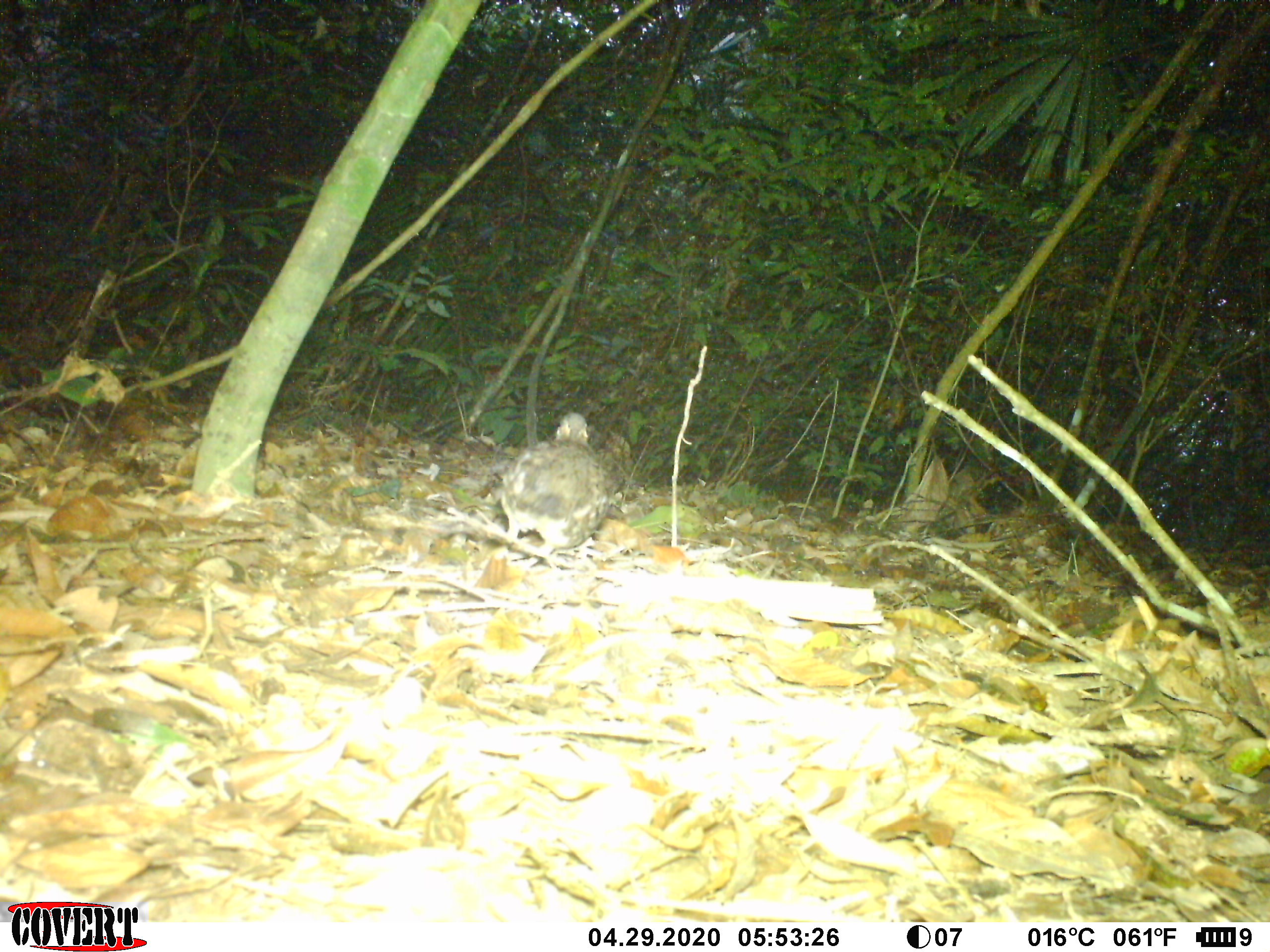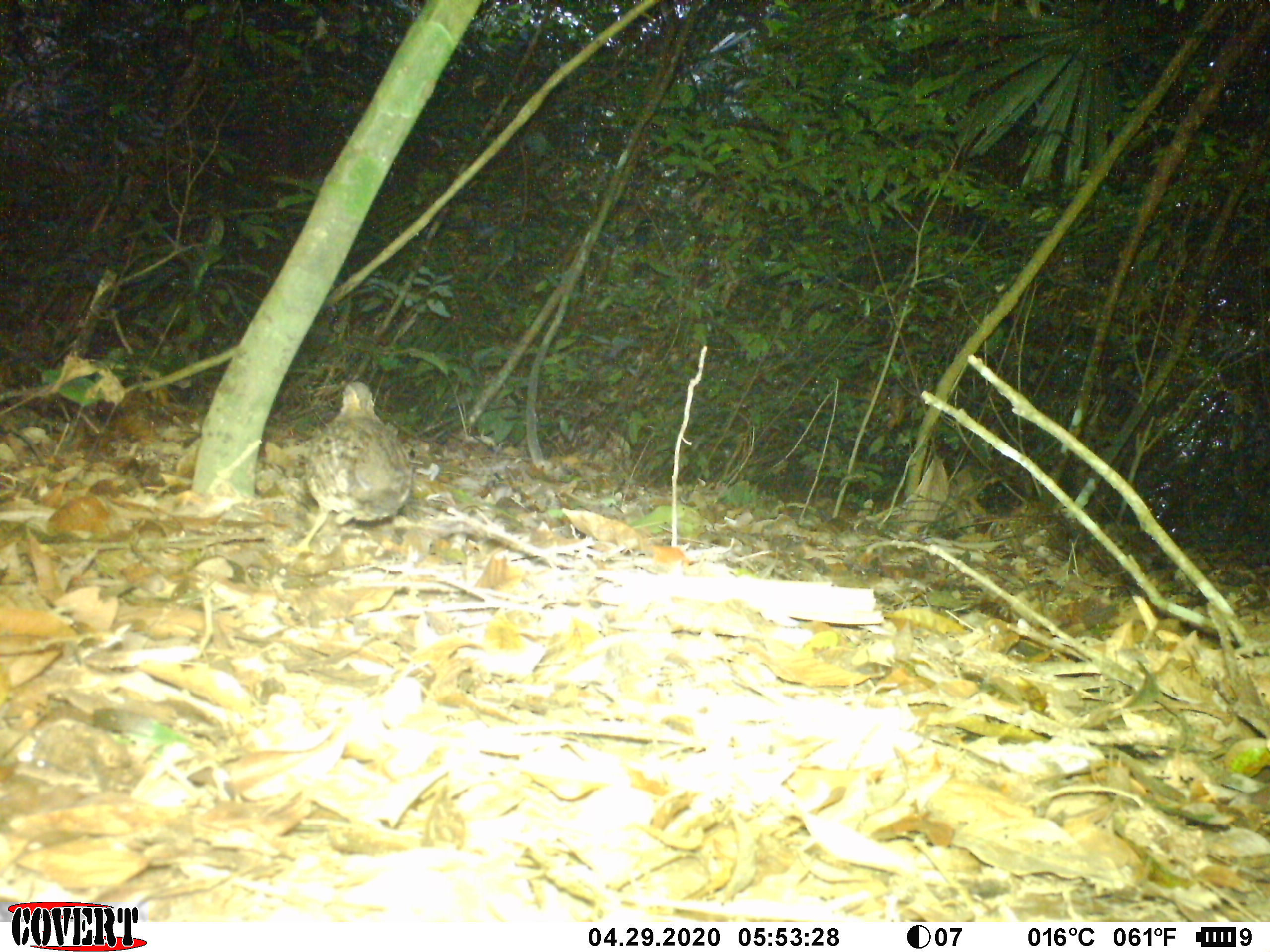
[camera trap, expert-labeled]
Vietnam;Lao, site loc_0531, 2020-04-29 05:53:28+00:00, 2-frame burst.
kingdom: Animalia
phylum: Chordata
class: Aves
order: Galliformes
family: Phasianidae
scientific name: Phasianidae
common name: partridge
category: unidentified partridge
Unidentified partridge (partridge) (Phasianidae). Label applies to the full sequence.